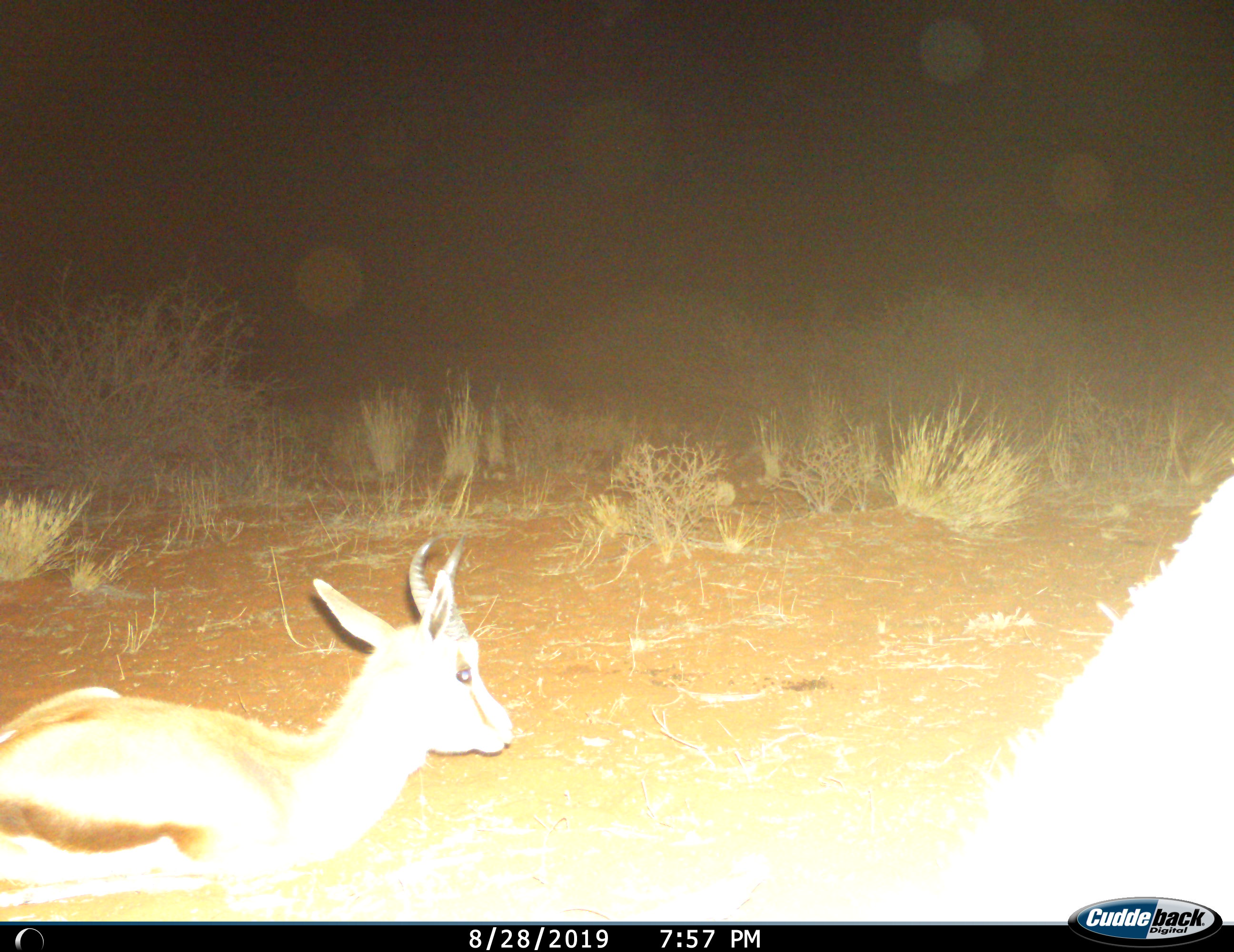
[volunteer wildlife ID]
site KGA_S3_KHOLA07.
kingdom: Animalia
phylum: Chordata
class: Mammalia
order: Artiodactyla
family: Bovidae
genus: Antidorcas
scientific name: Antidorcas marsupialis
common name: springbok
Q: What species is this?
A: Springbok (Antidorcas marsupialis).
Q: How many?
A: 2.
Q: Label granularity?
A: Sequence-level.